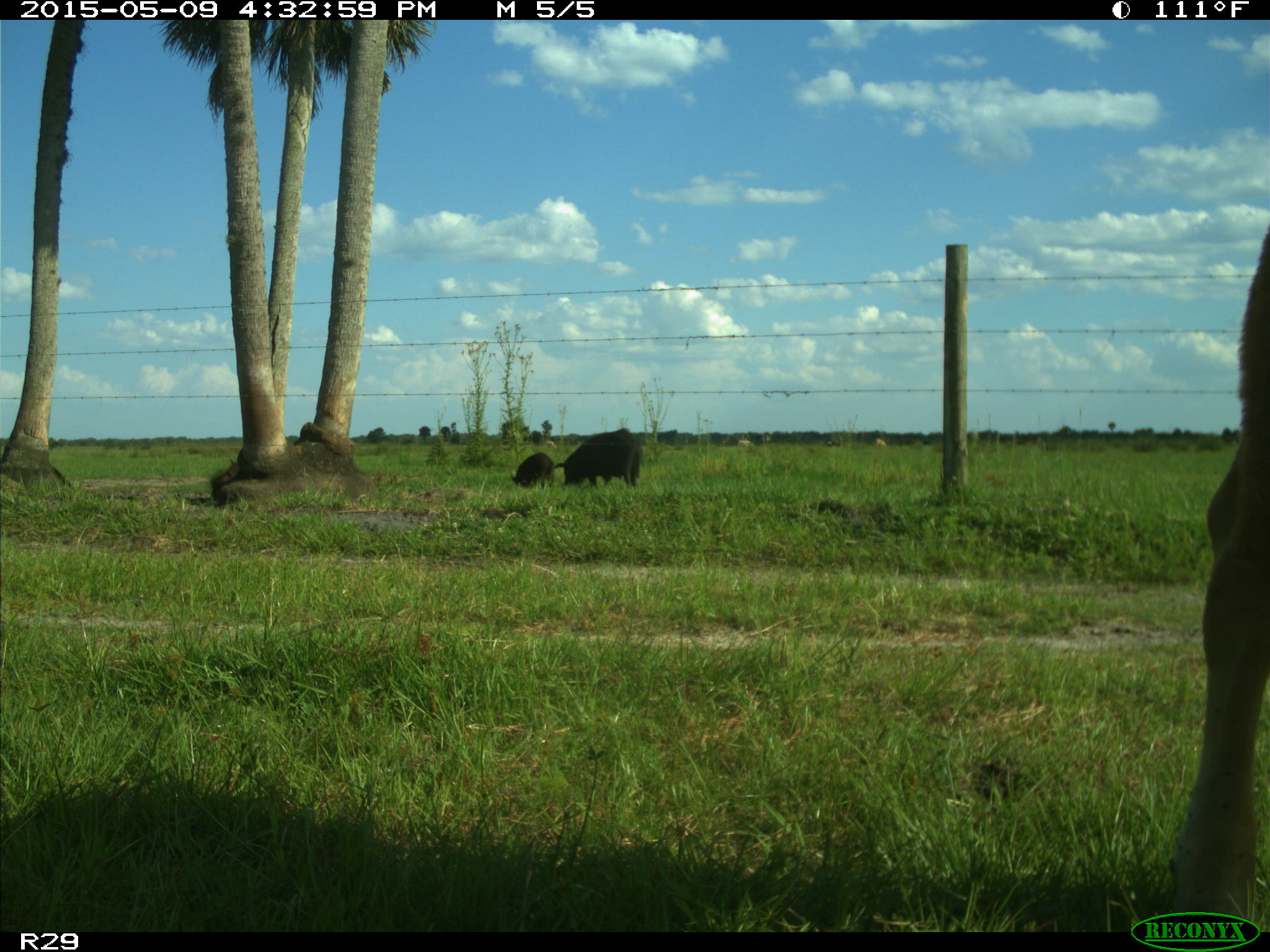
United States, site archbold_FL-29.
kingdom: Animalia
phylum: Chordata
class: Mammalia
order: Artiodactyla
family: Suidae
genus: Sus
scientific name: Sus scrofa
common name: wild boar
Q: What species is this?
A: Sus scrofa (wild boar).